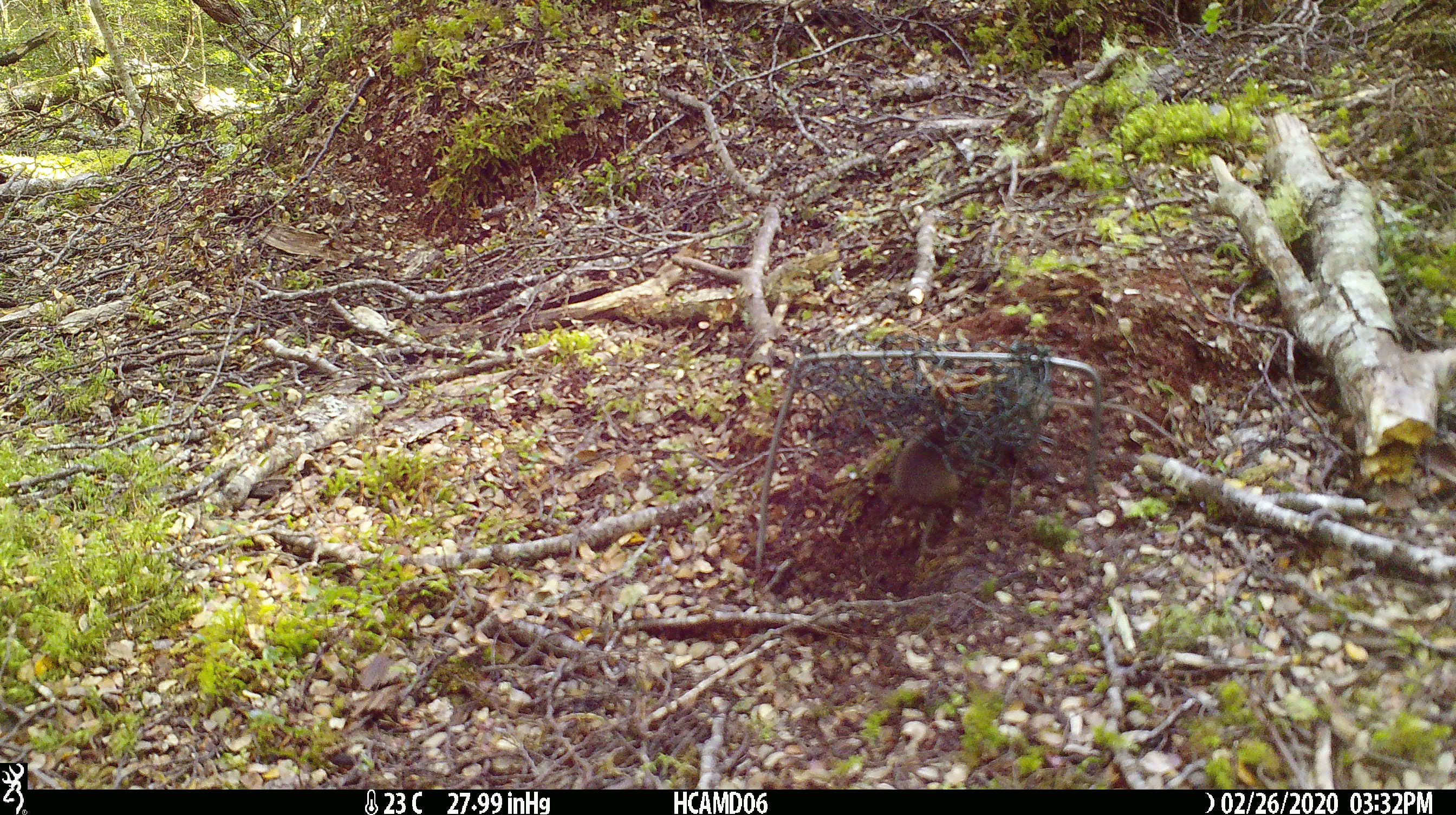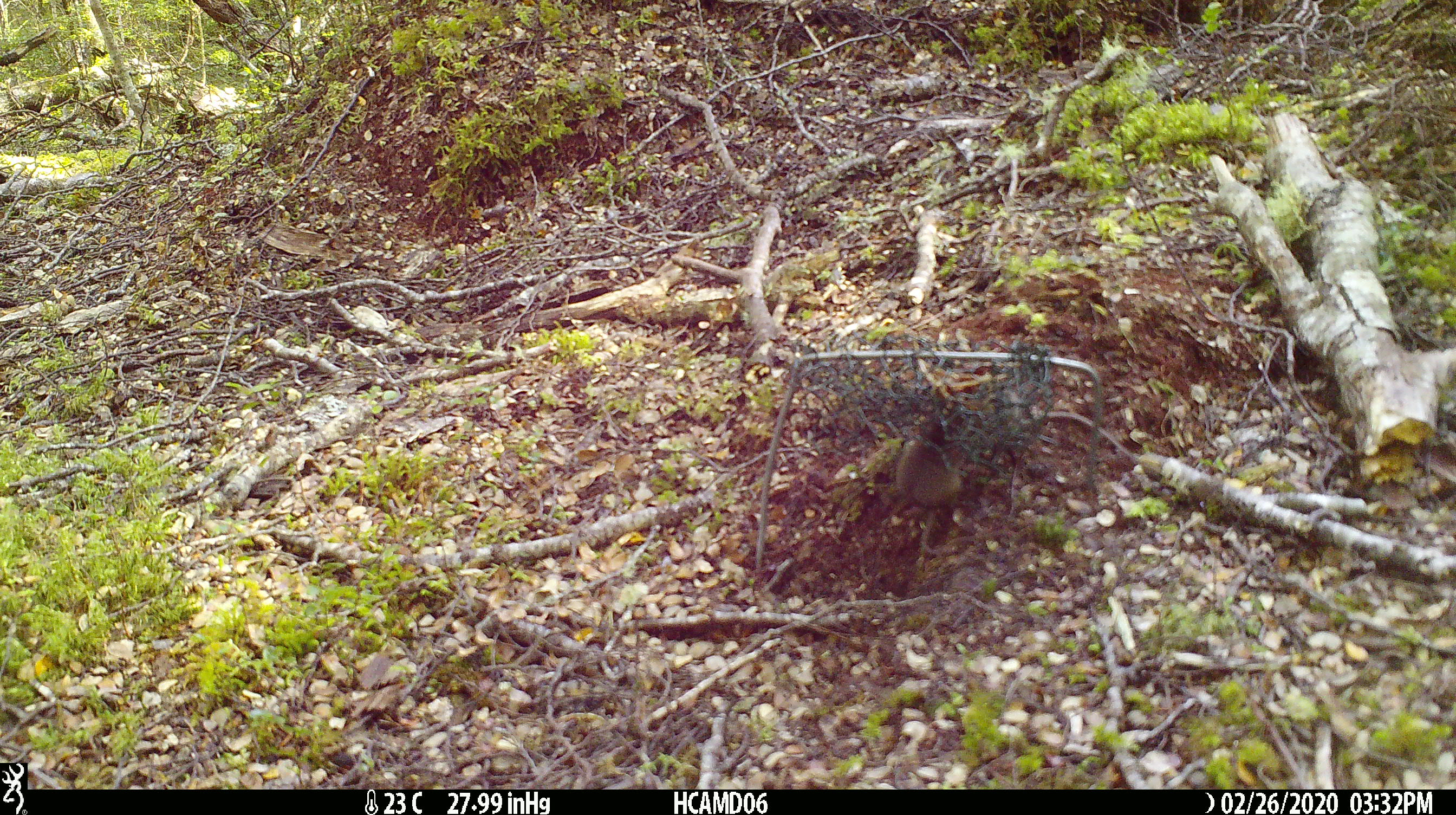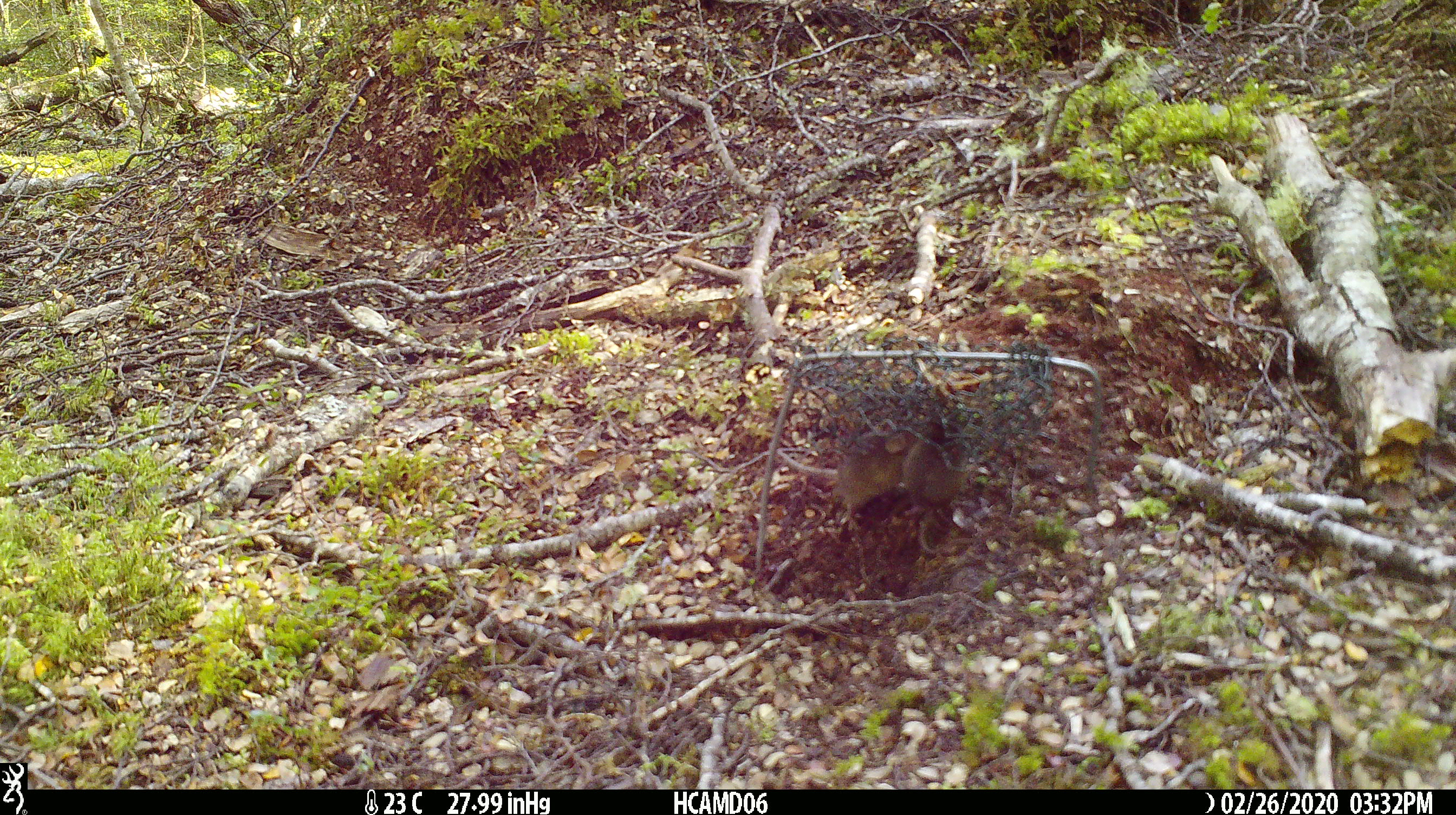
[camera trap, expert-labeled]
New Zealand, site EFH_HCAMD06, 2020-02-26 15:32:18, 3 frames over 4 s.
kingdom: Animalia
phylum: Chordata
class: Mammalia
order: Rodentia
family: Muridae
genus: Mus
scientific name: Mus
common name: mouse